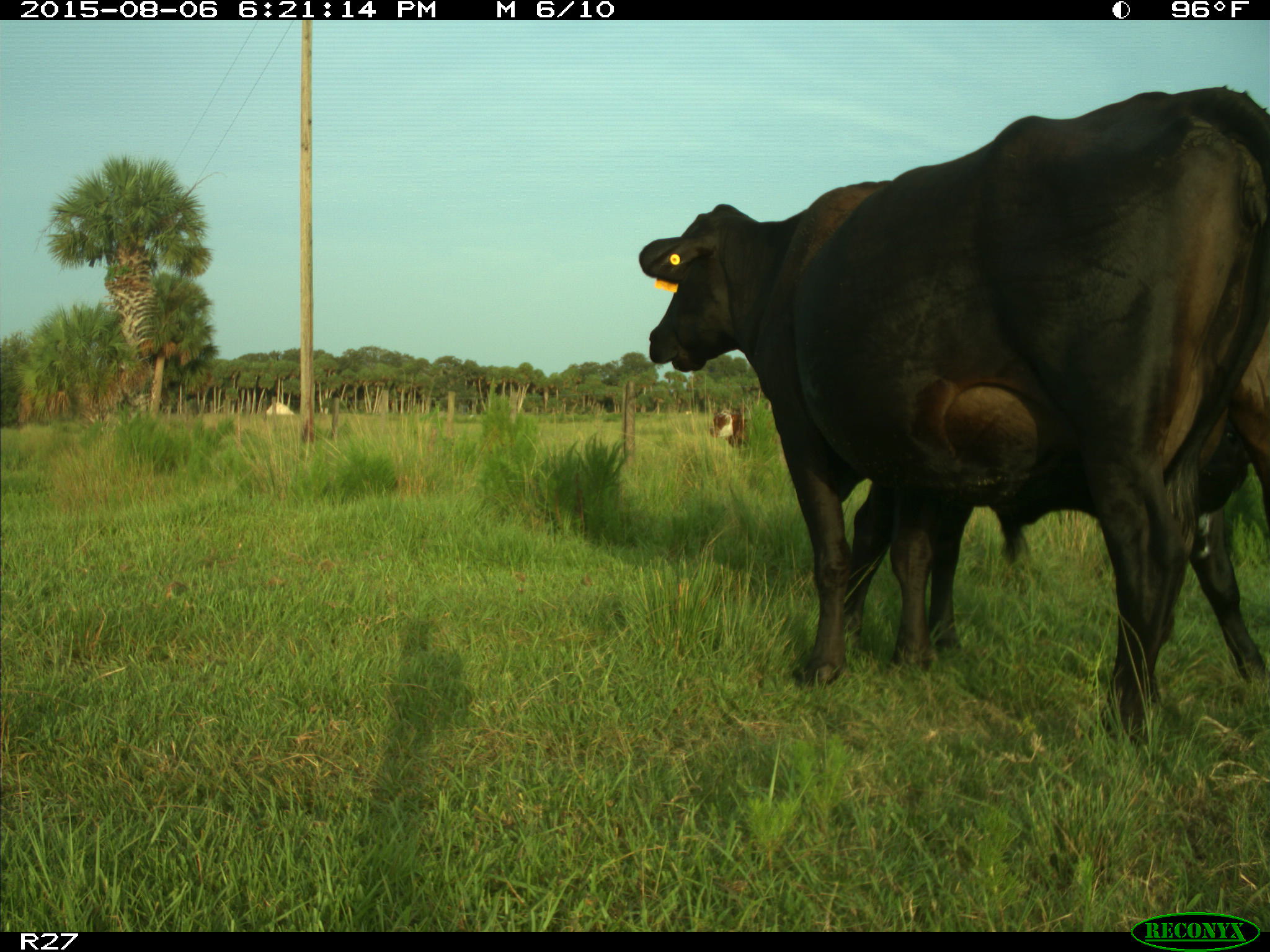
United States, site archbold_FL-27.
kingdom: Animalia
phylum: Chordata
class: Mammalia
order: Artiodactyla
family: Bovidae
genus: Bos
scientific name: Bos taurus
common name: domestic cow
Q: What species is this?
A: Bos taurus (domestic cow).